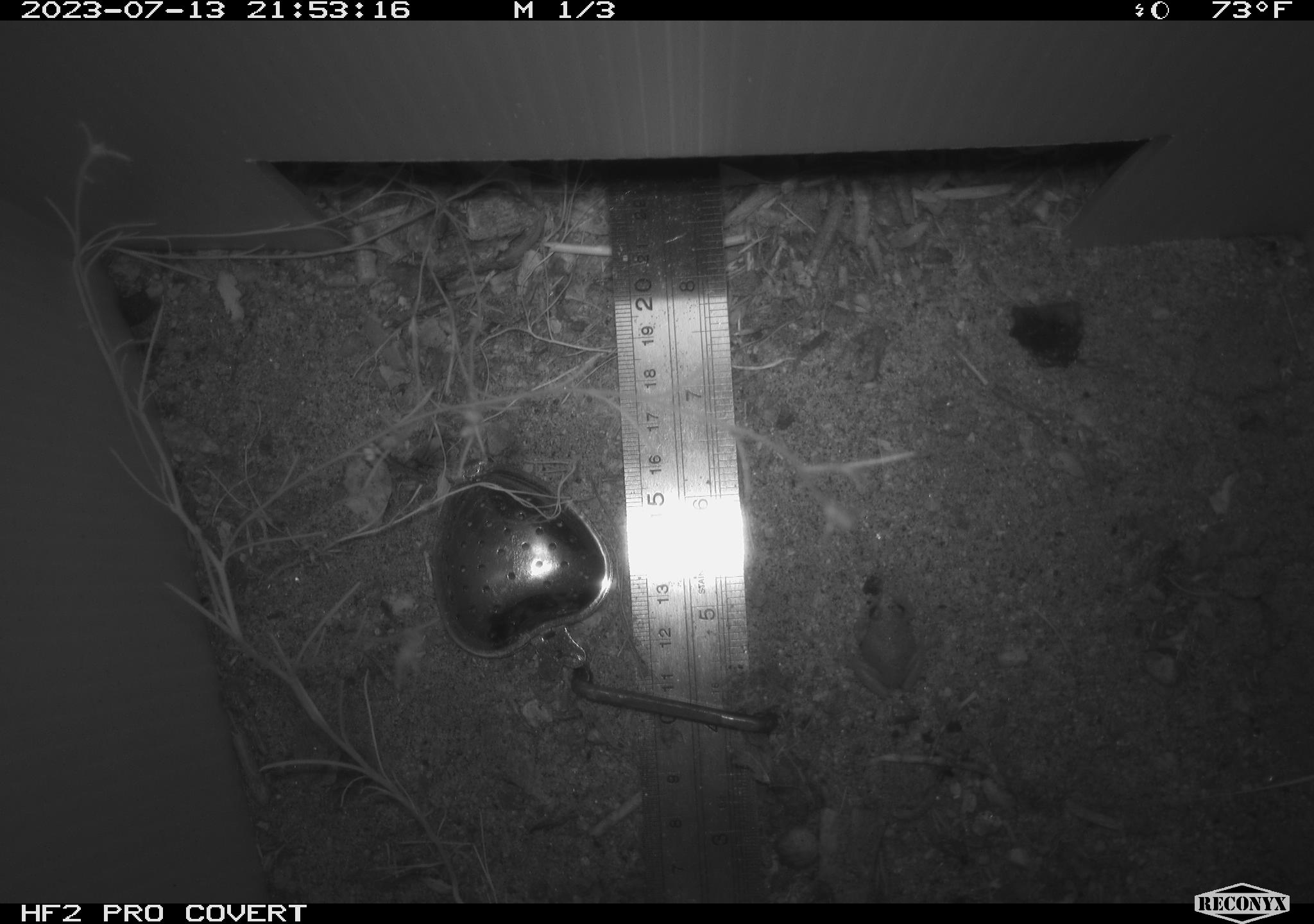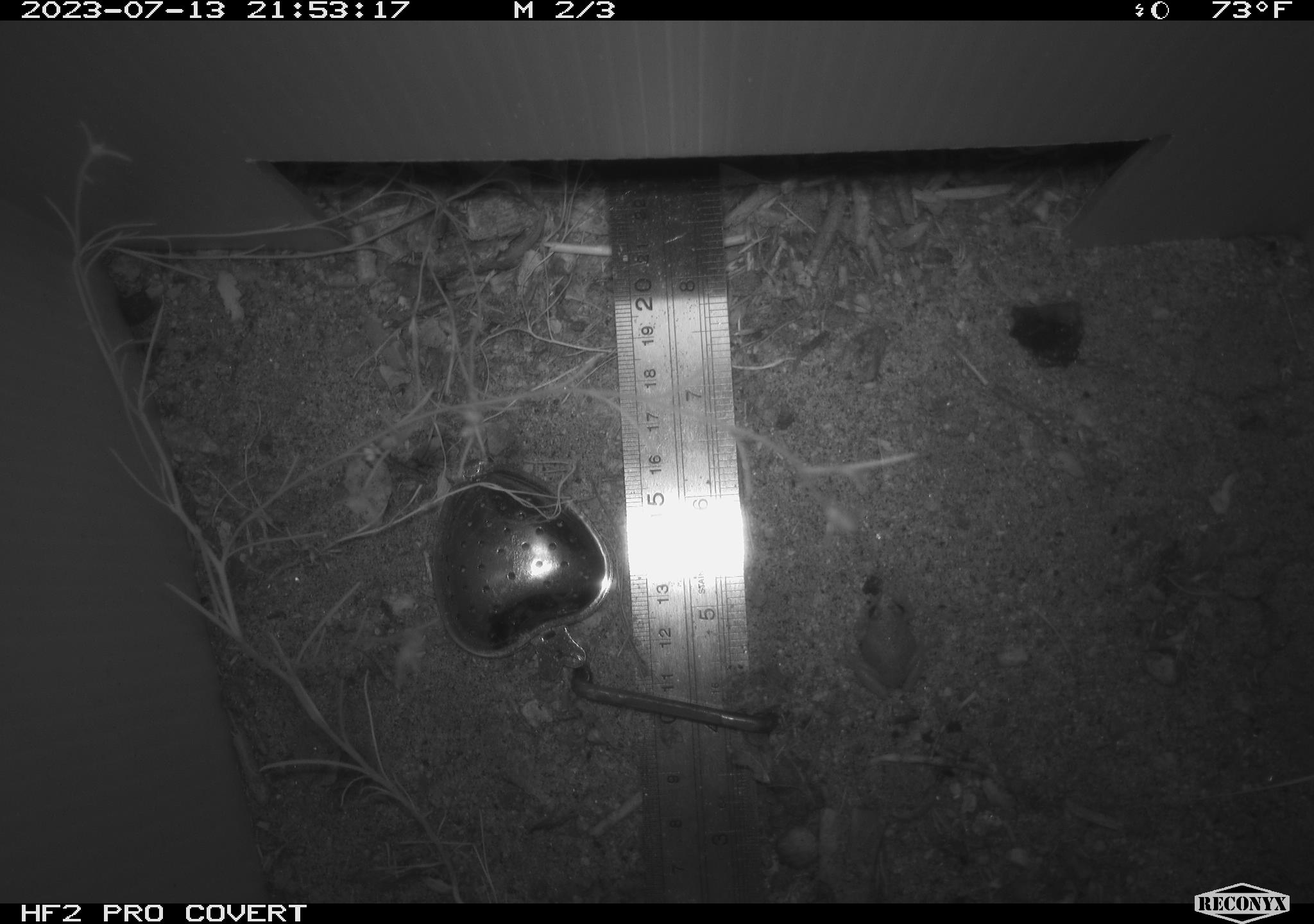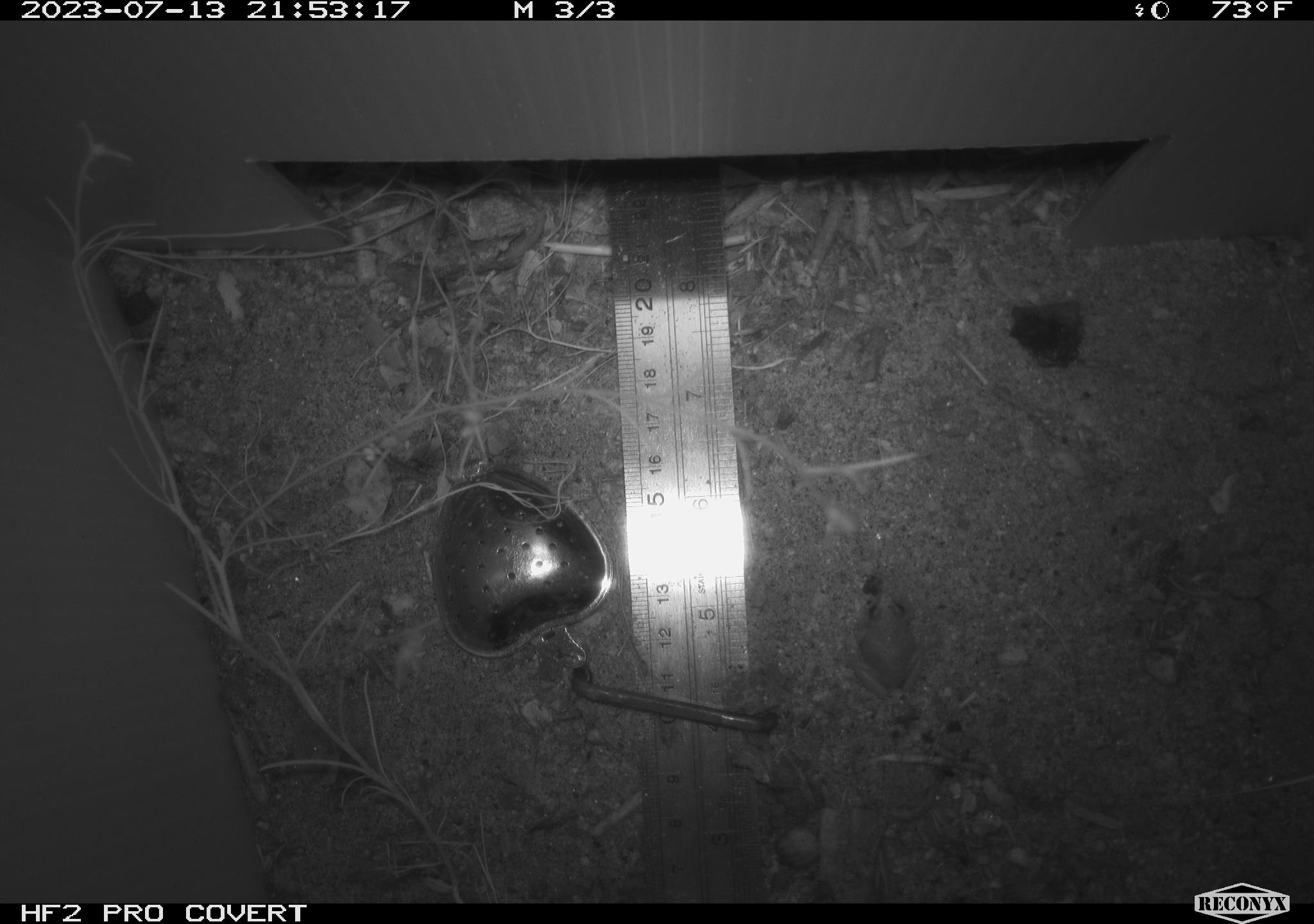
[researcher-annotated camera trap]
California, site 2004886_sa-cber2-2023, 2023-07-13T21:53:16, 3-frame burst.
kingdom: Animalia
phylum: Chordata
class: Amphibia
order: Anura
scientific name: Anura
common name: frogs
Frogs (Anura).